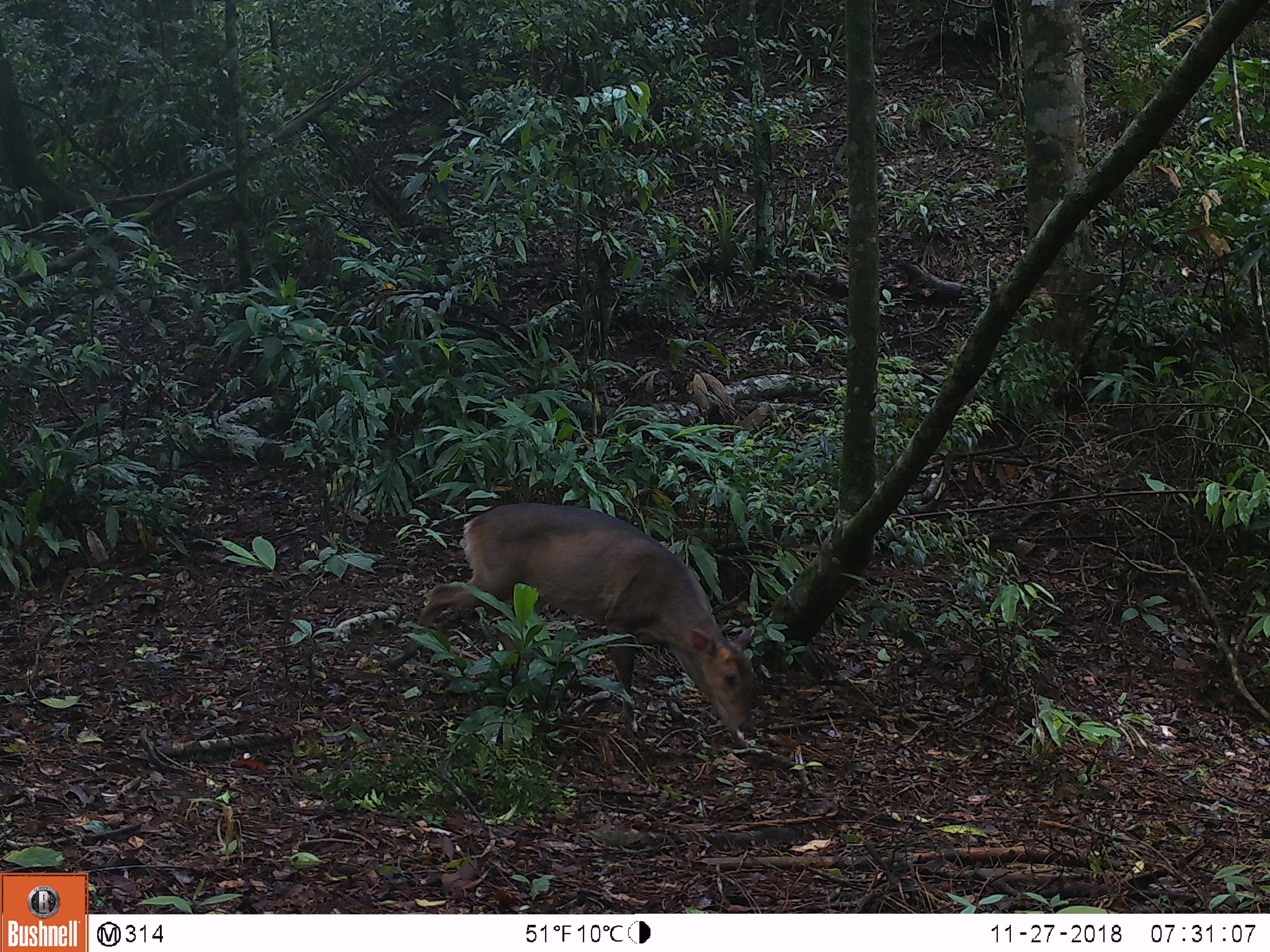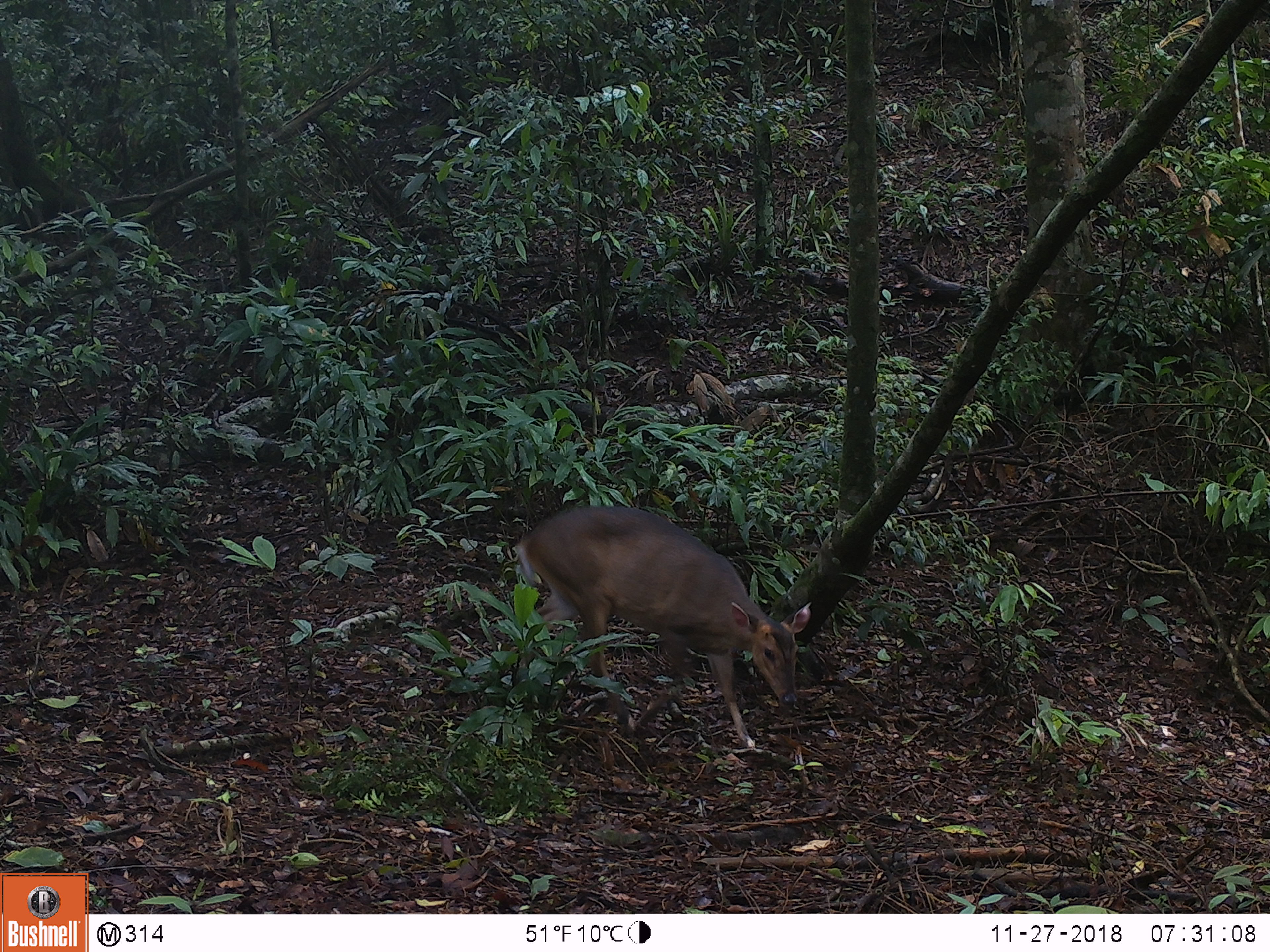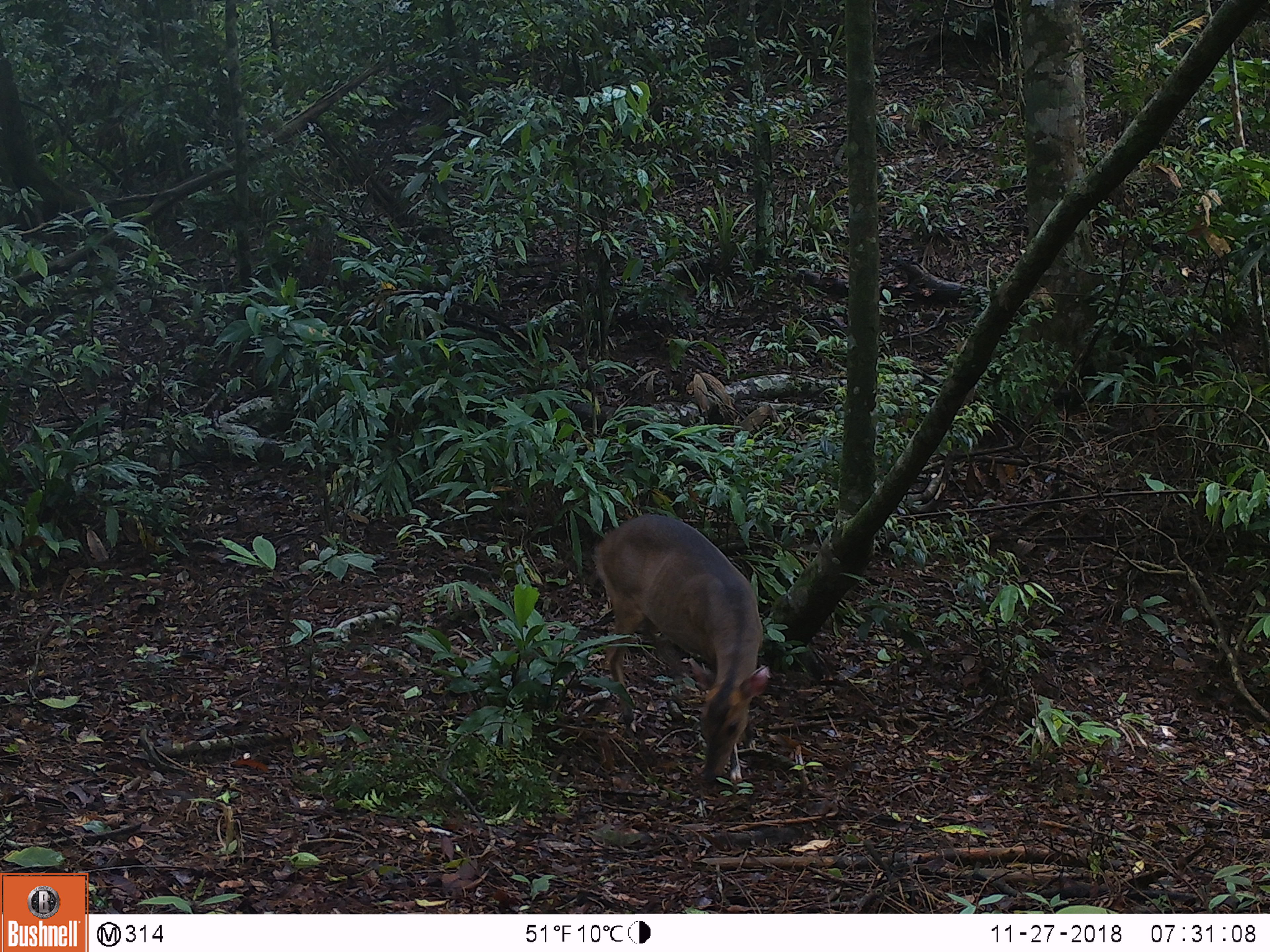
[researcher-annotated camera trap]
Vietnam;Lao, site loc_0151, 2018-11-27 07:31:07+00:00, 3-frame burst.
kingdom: Animalia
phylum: Chordata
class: Mammalia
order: Artiodactyla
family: Cervidae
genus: Muntiacus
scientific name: Muntiacus vuquangensis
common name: large-antlered muntjac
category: large antlered muntjac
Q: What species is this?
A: Large antlered muntjac (large-antlered muntjac) (Muntiacus vuquangensis).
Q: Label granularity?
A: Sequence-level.